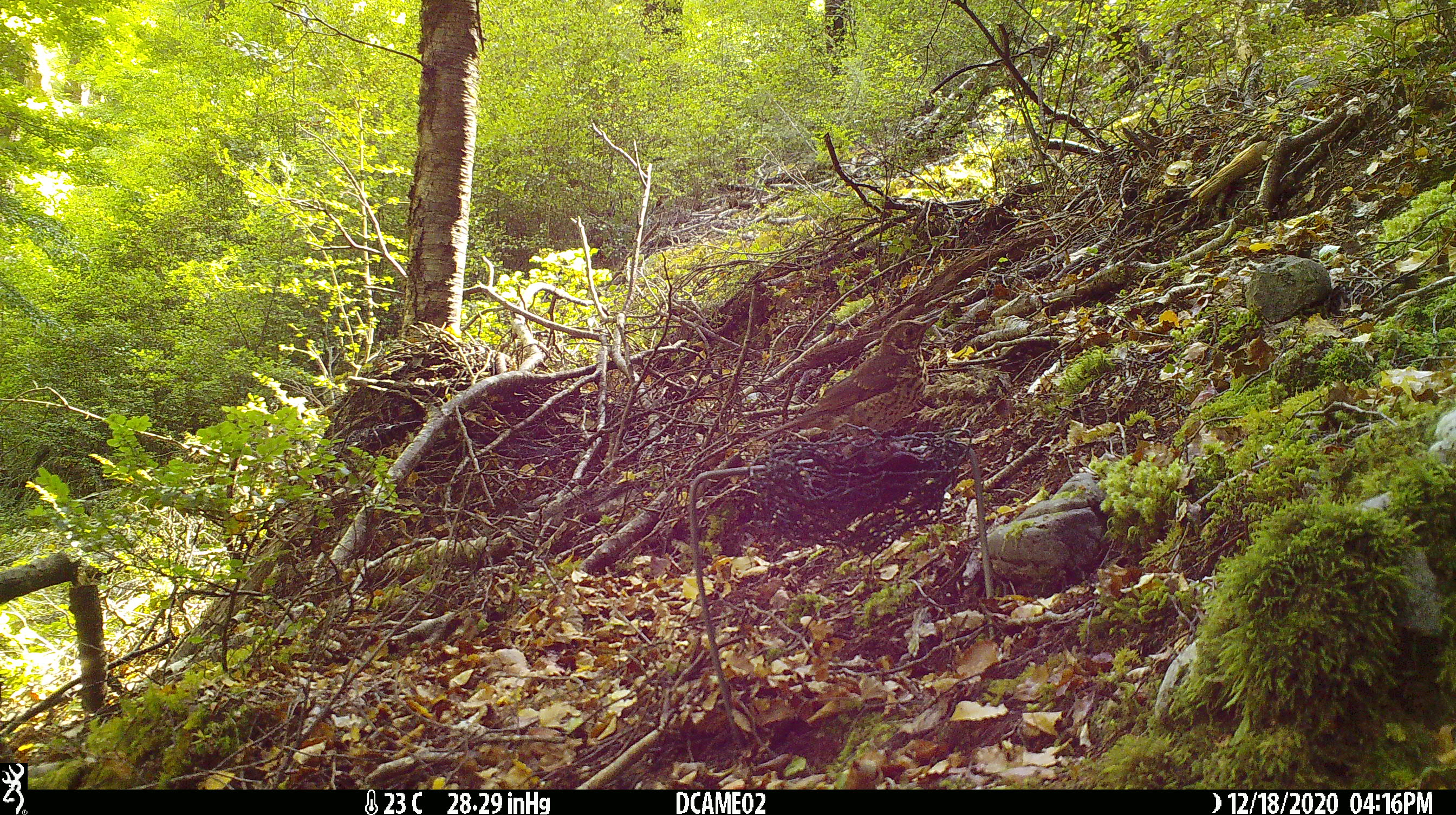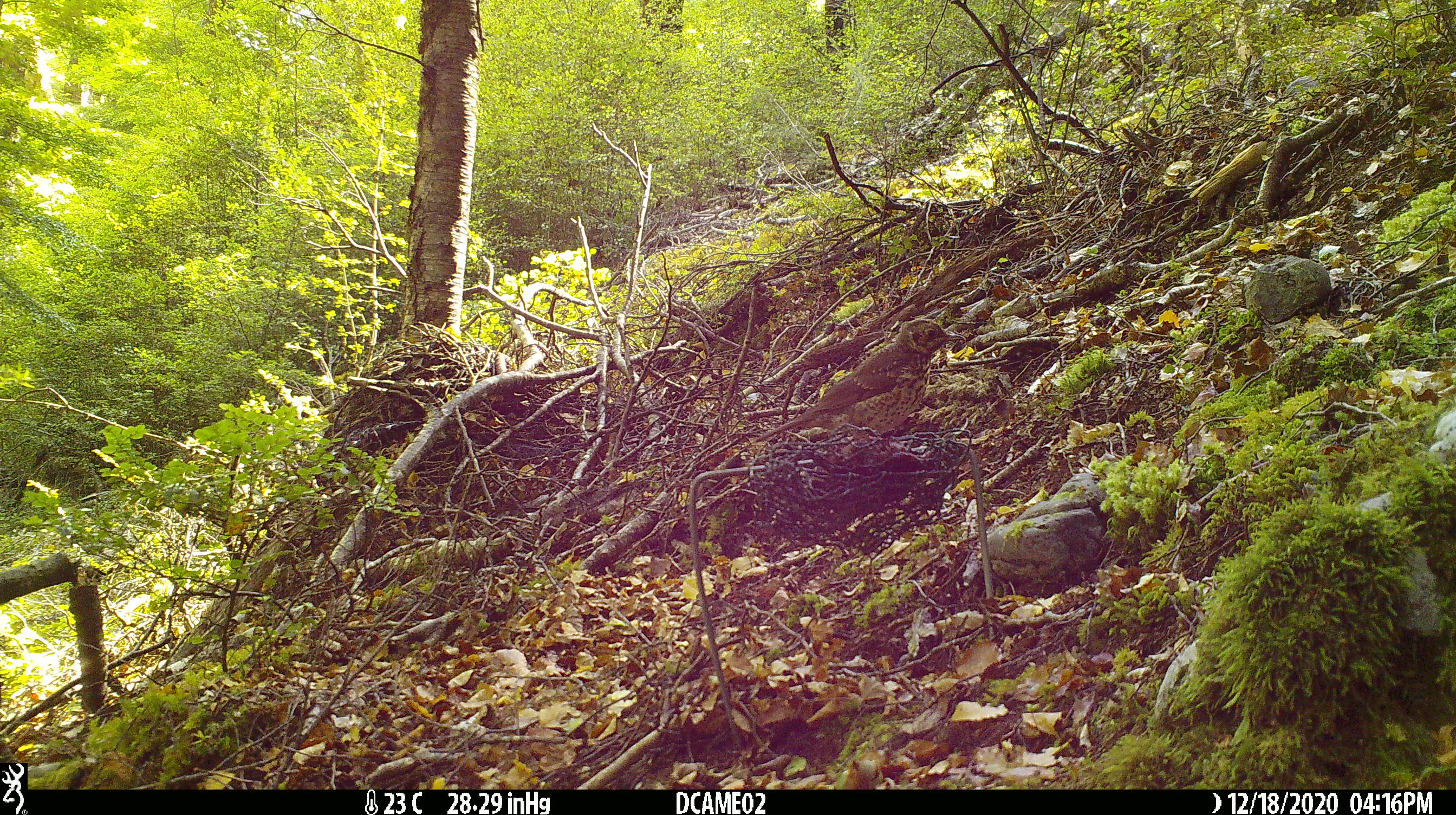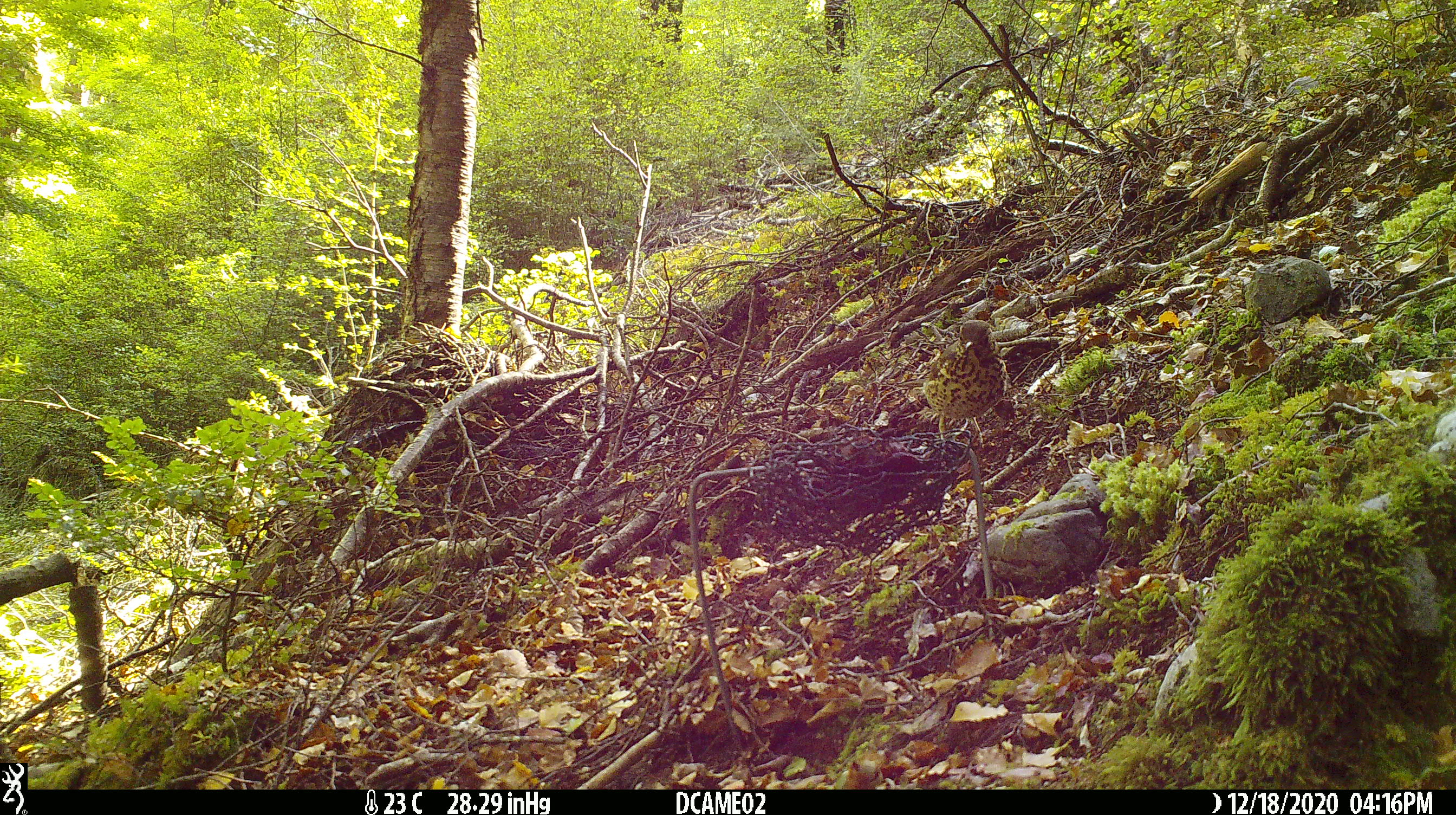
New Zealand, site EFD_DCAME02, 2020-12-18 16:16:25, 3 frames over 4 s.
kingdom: Animalia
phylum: Chordata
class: Aves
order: Passeriformes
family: Turdidae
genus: Turdus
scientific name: Turdus philomelos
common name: song thrush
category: thrush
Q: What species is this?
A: Thrush (song thrush) (Turdus philomelos).